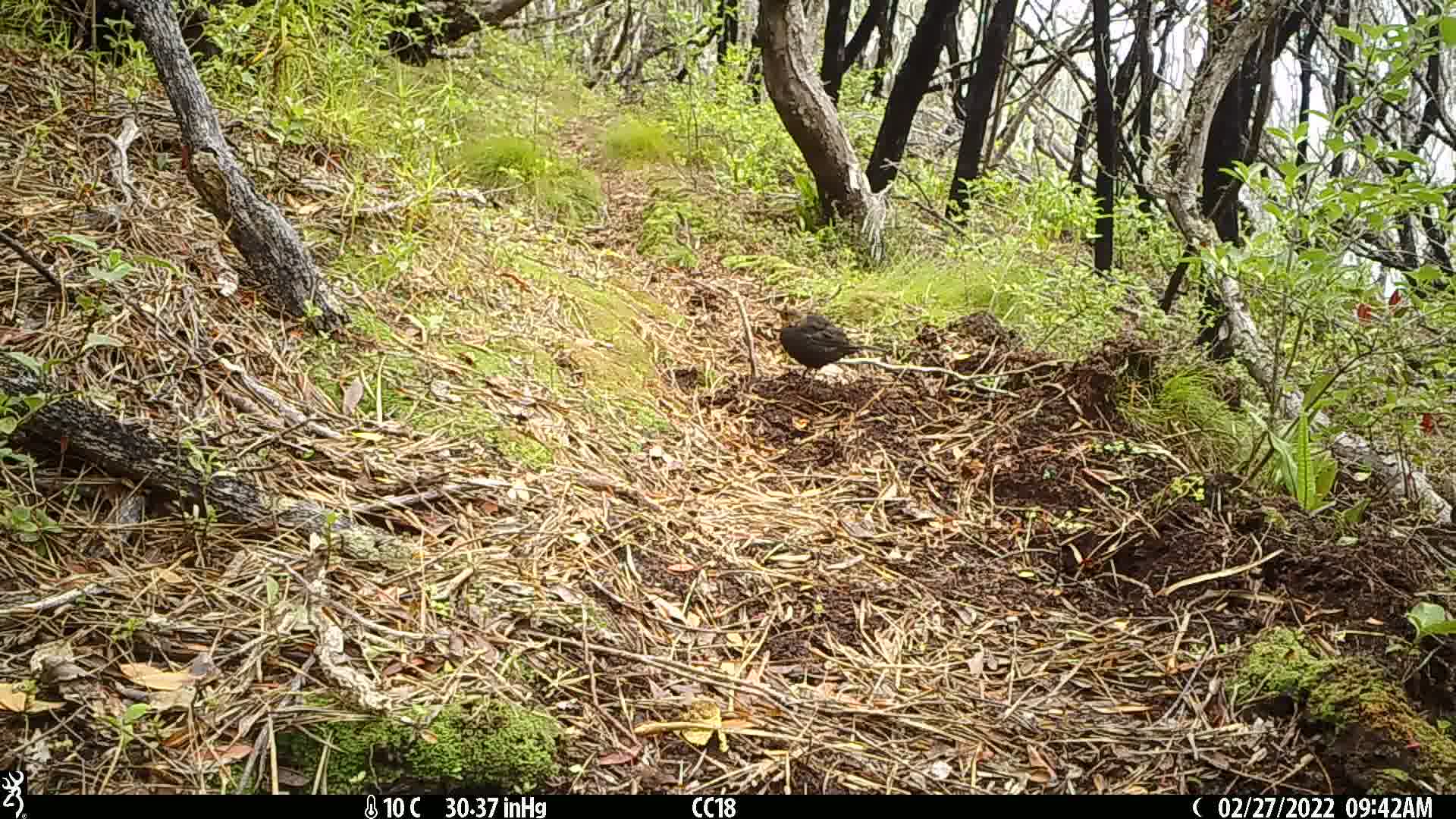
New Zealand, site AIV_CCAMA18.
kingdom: Animalia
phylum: Chordata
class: Aves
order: Passeriformes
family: Turdidae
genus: Turdus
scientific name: Turdus merula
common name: eurasian blackbird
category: blackbird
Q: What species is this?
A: Blackbird (eurasian blackbird) (Turdus merula).